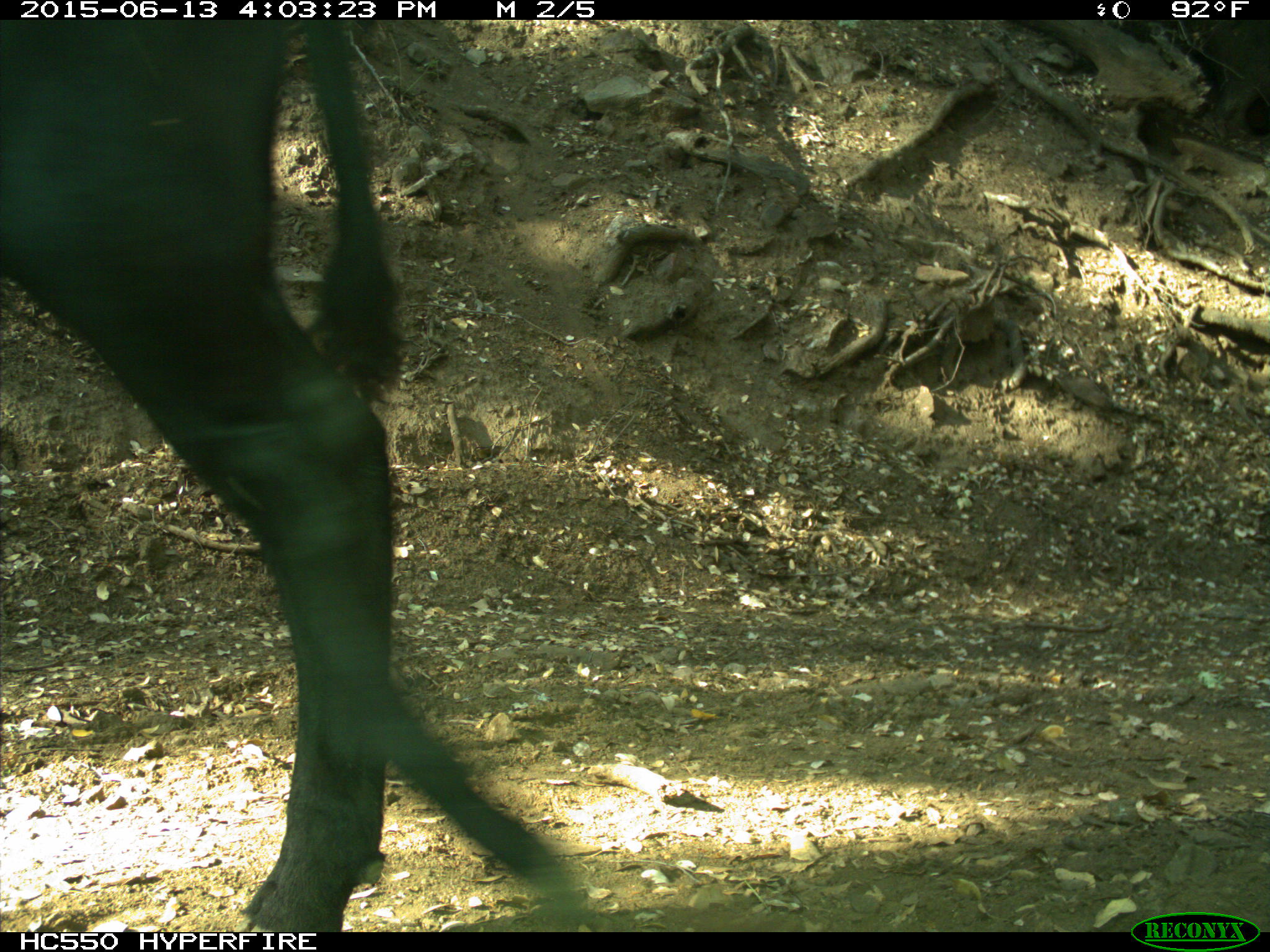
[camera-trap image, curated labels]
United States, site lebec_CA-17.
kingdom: Animalia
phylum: Chordata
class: Mammalia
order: Artiodactyla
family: Bovidae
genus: Bos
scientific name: Bos taurus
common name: domestic cow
Bos taurus (domestic cow).